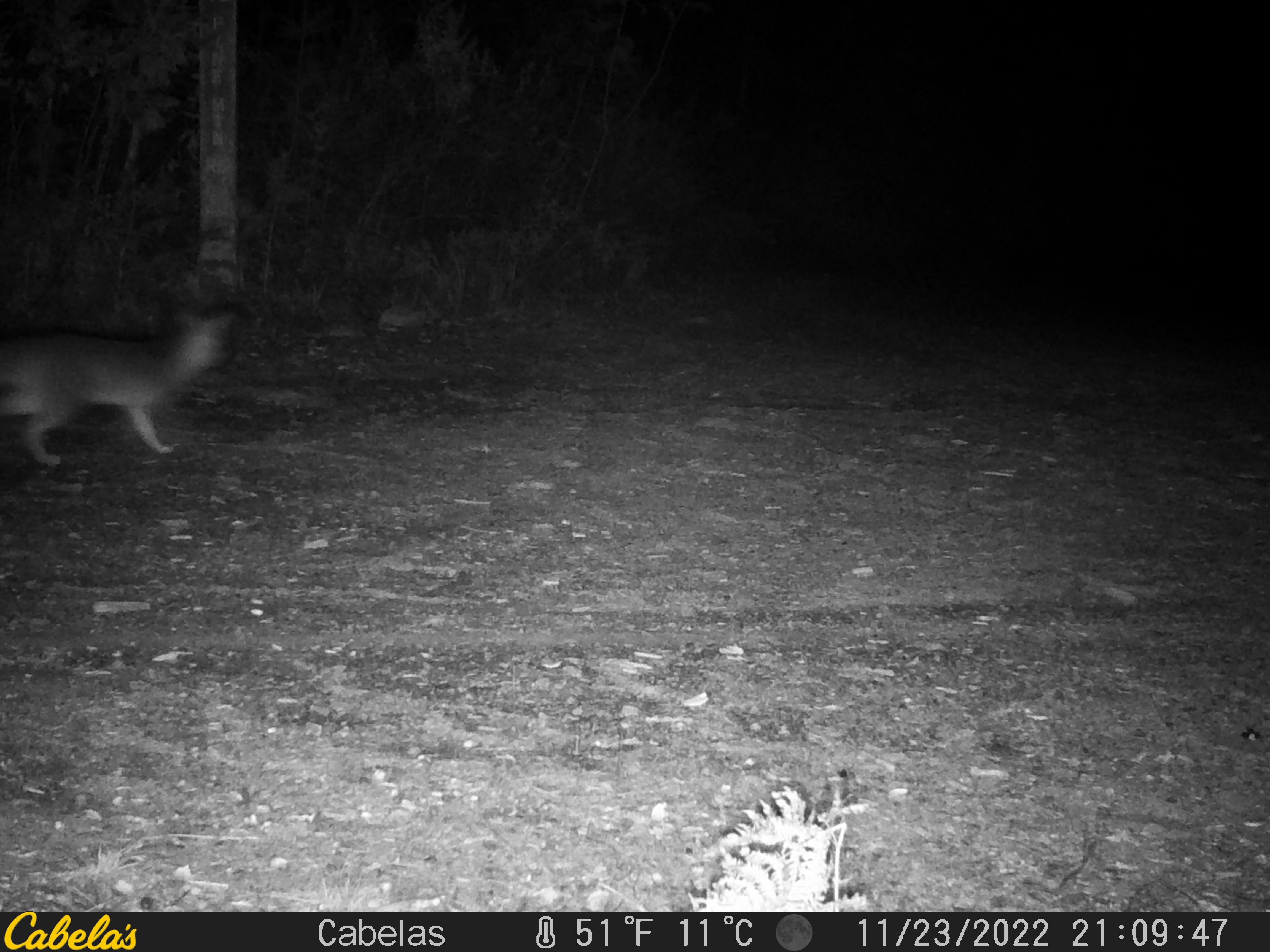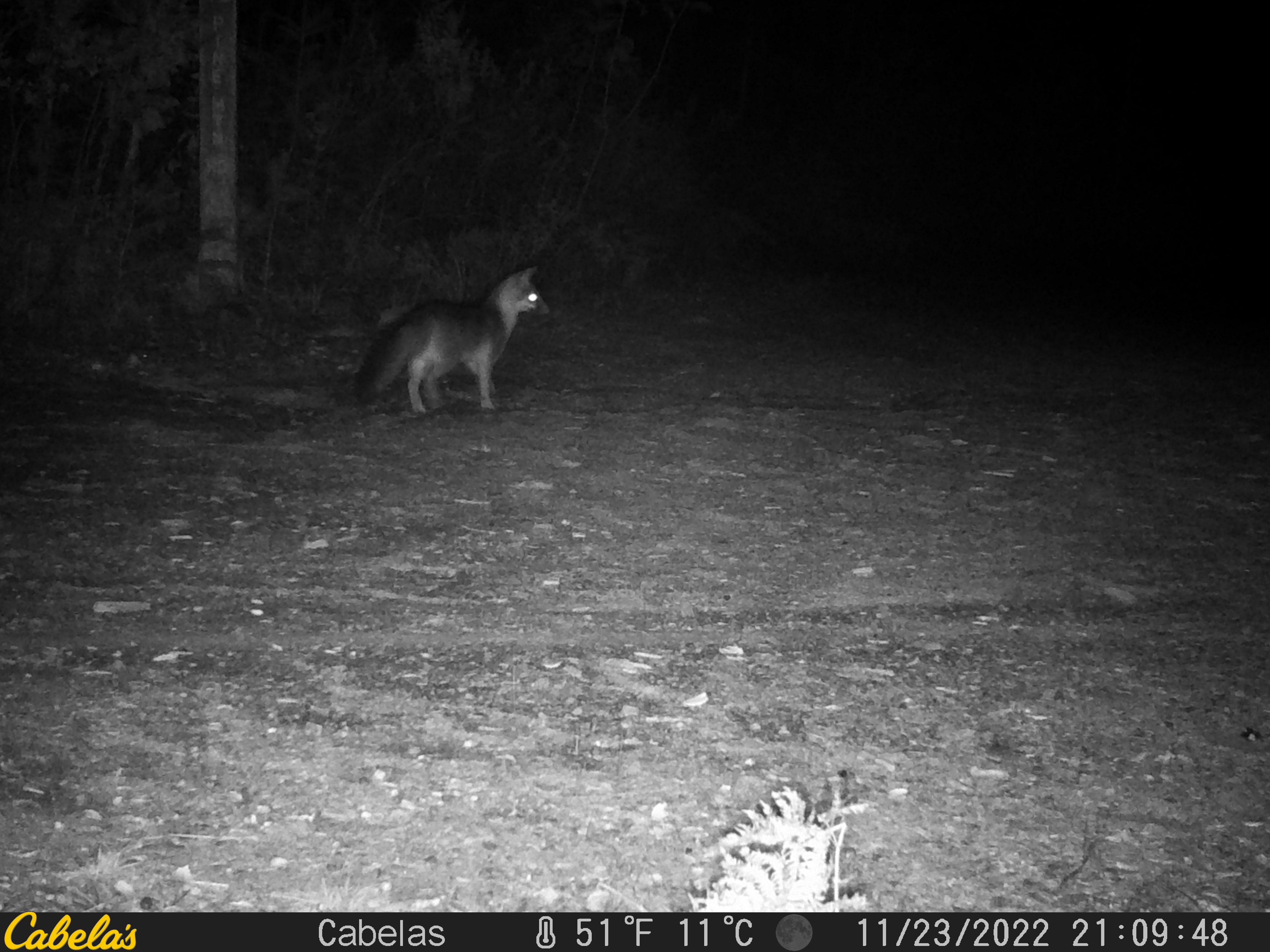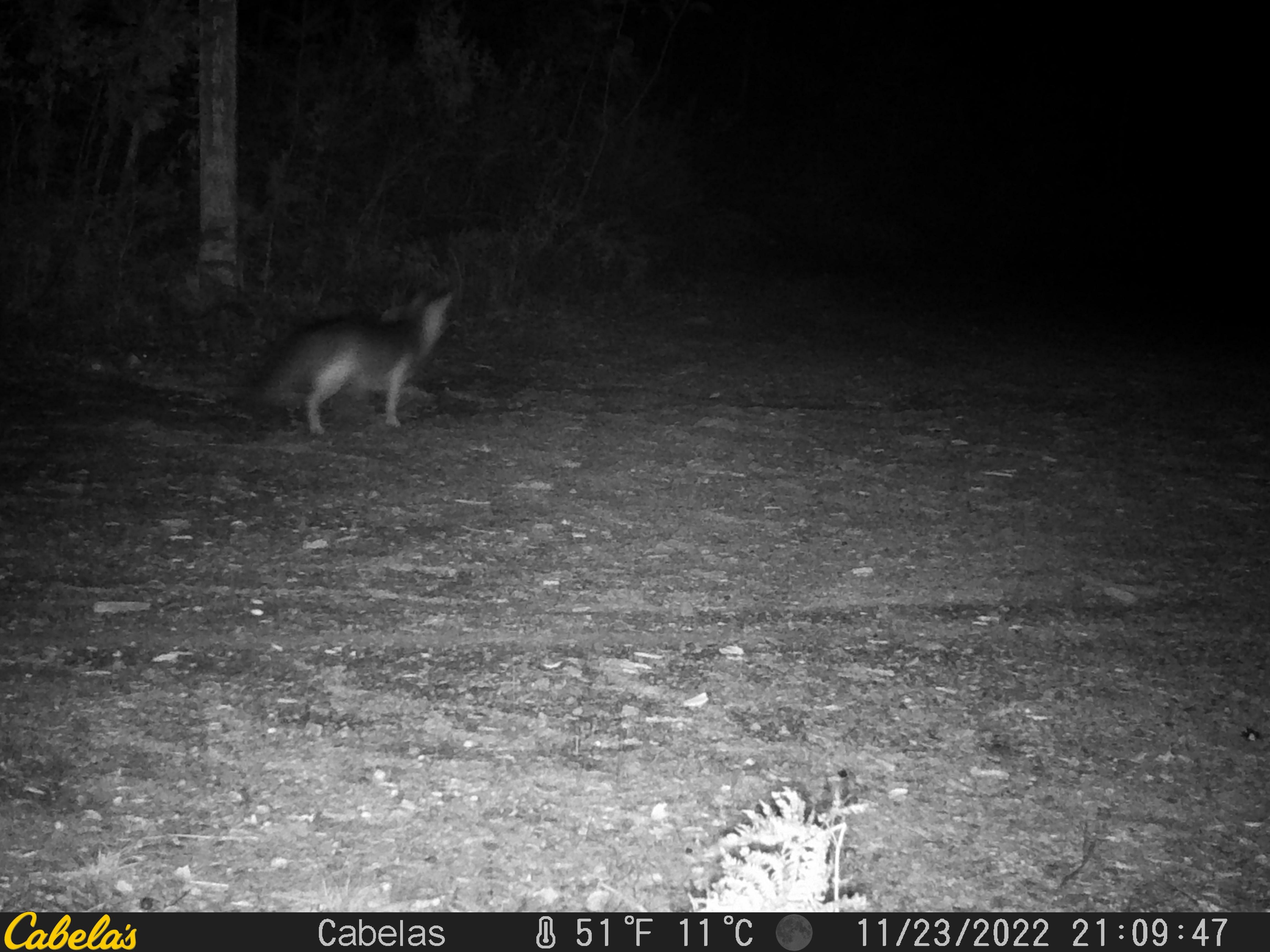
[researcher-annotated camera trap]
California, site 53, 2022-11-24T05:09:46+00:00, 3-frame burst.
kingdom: Animalia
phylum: Chordata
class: Mammalia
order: Carnivora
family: Canidae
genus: Urocyon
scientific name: Urocyon cinereoargenteus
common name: gray fox